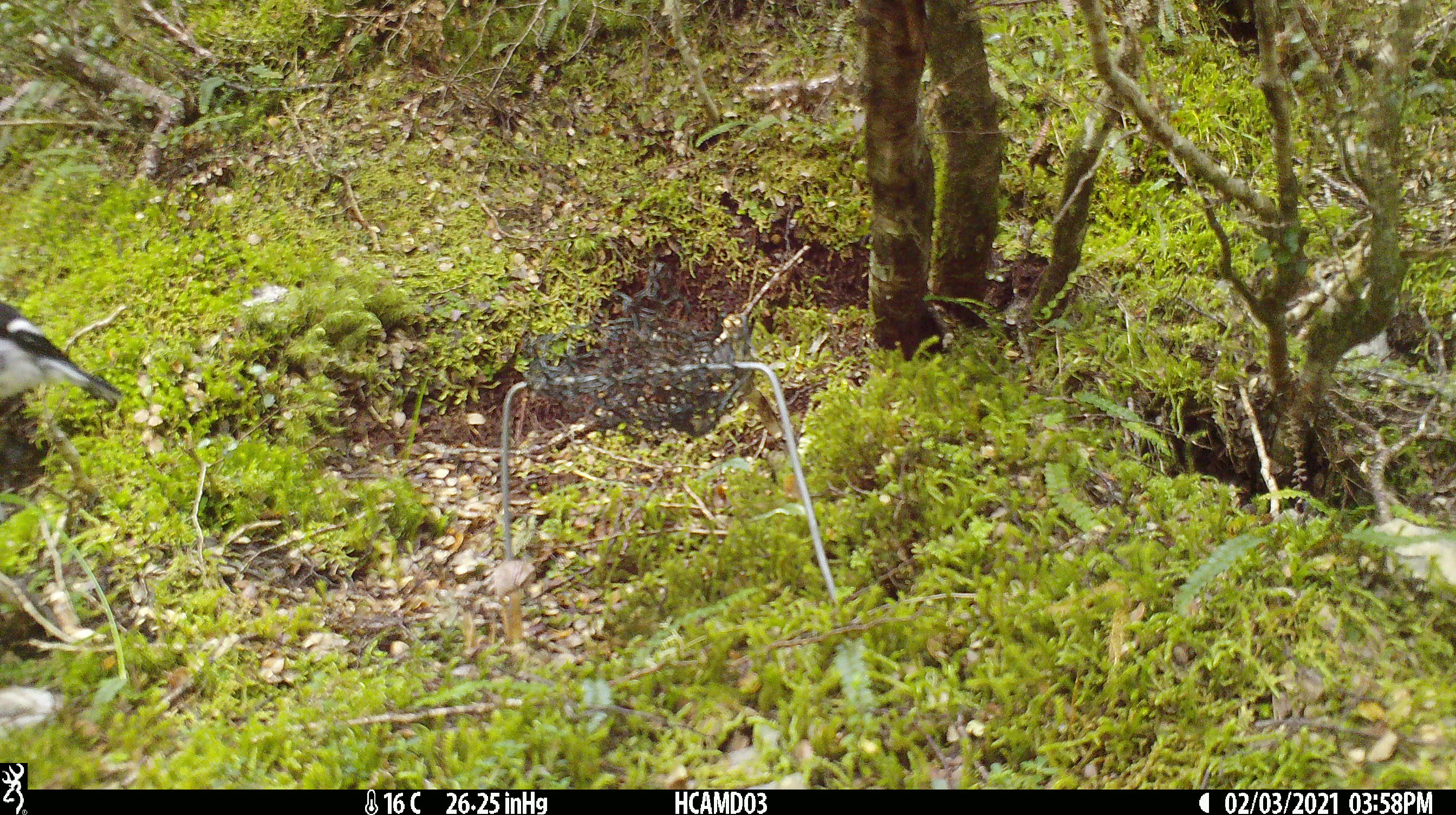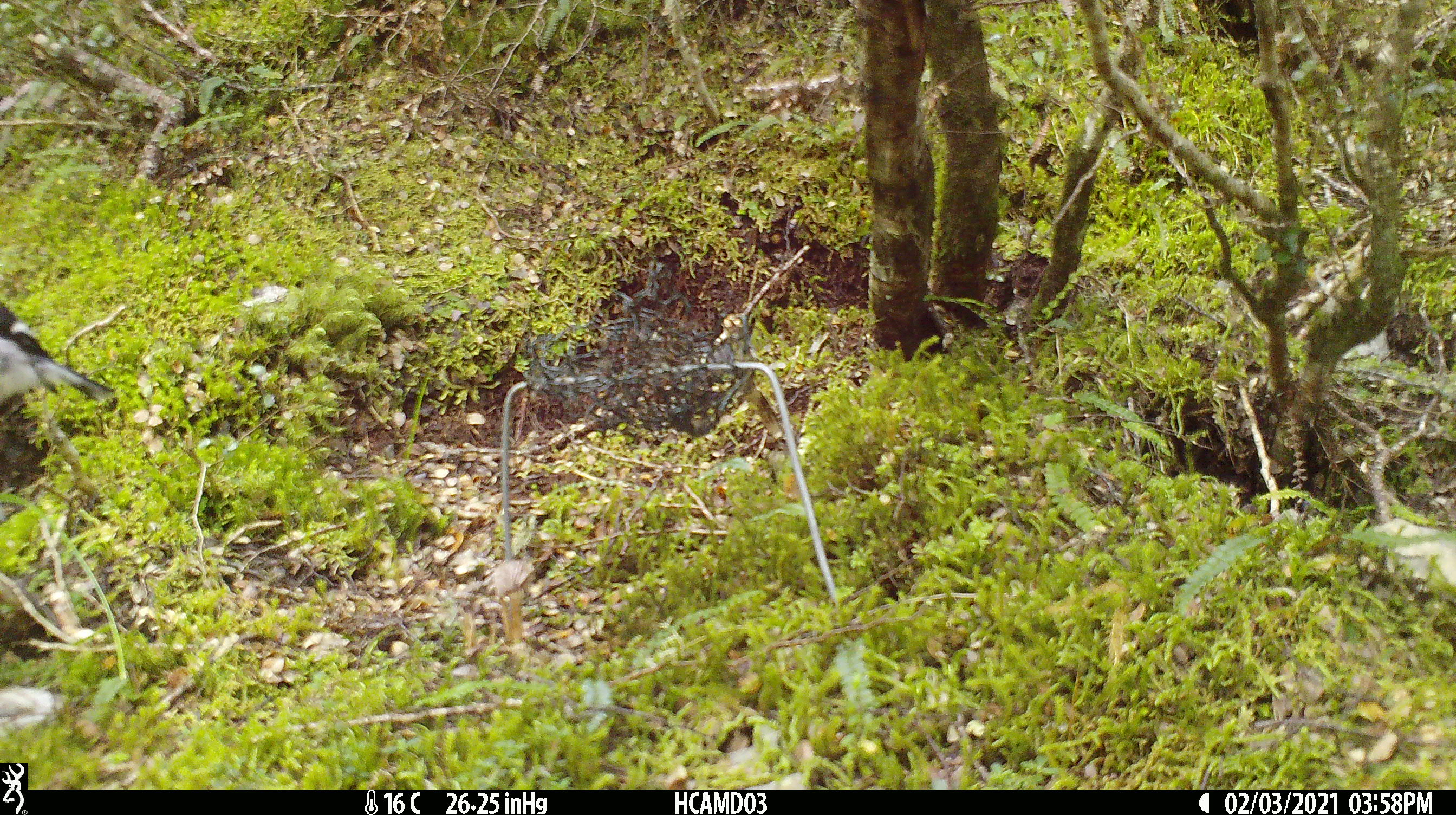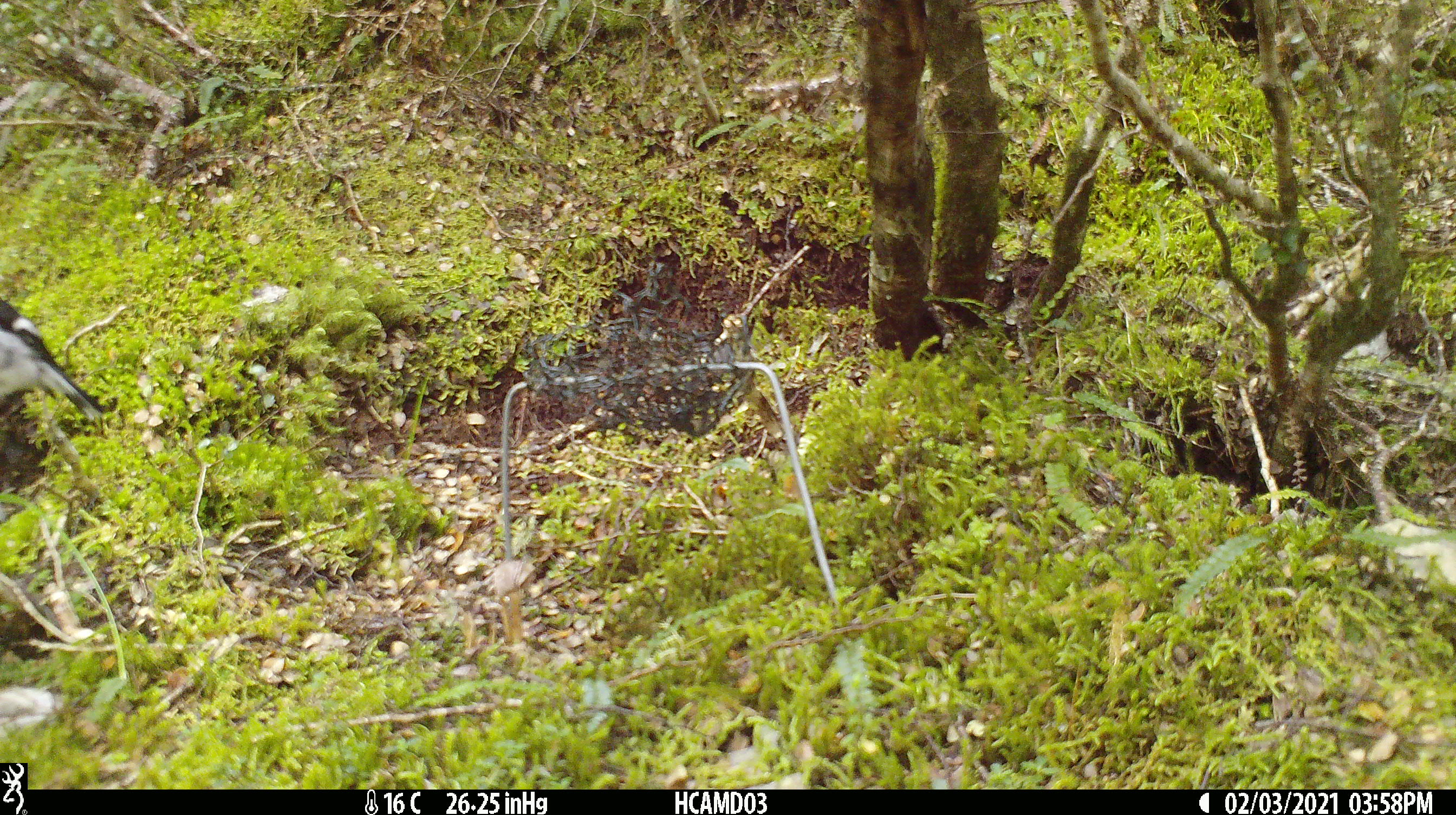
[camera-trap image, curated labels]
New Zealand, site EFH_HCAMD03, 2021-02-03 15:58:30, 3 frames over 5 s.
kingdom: Animalia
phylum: Chordata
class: Aves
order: Passeriformes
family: Petroicidae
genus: Petroica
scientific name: Petroica macrocephala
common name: tomtit